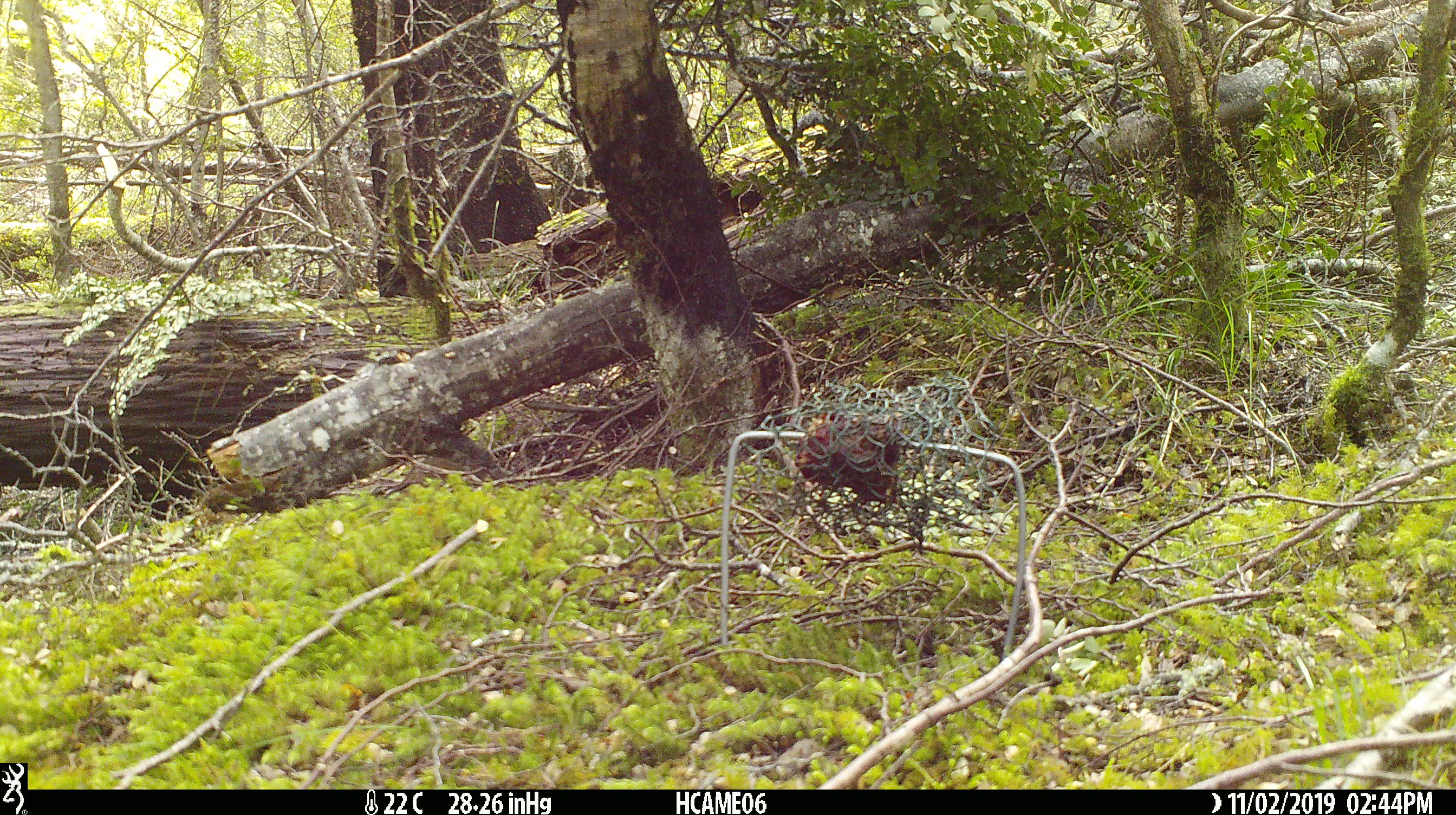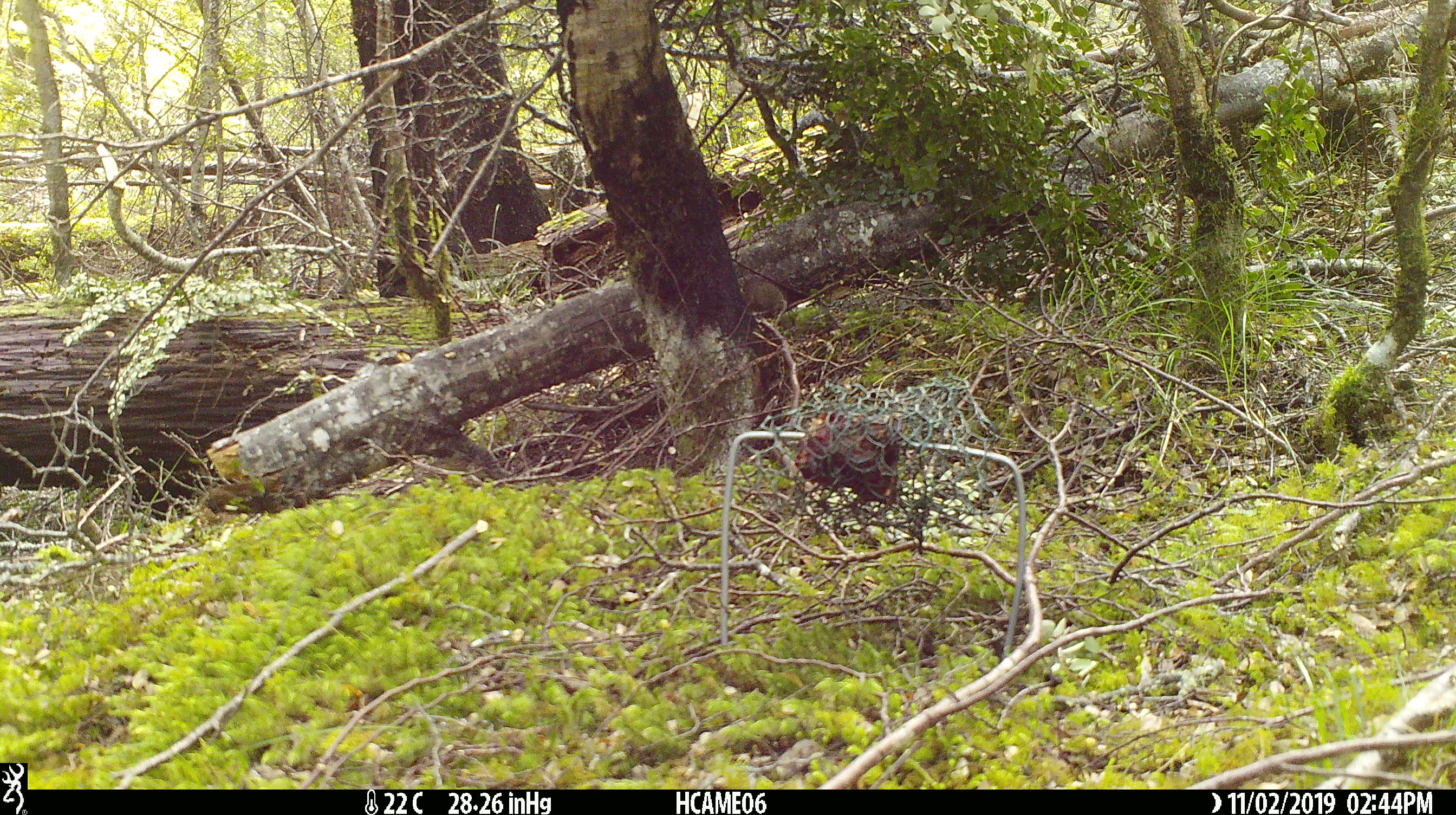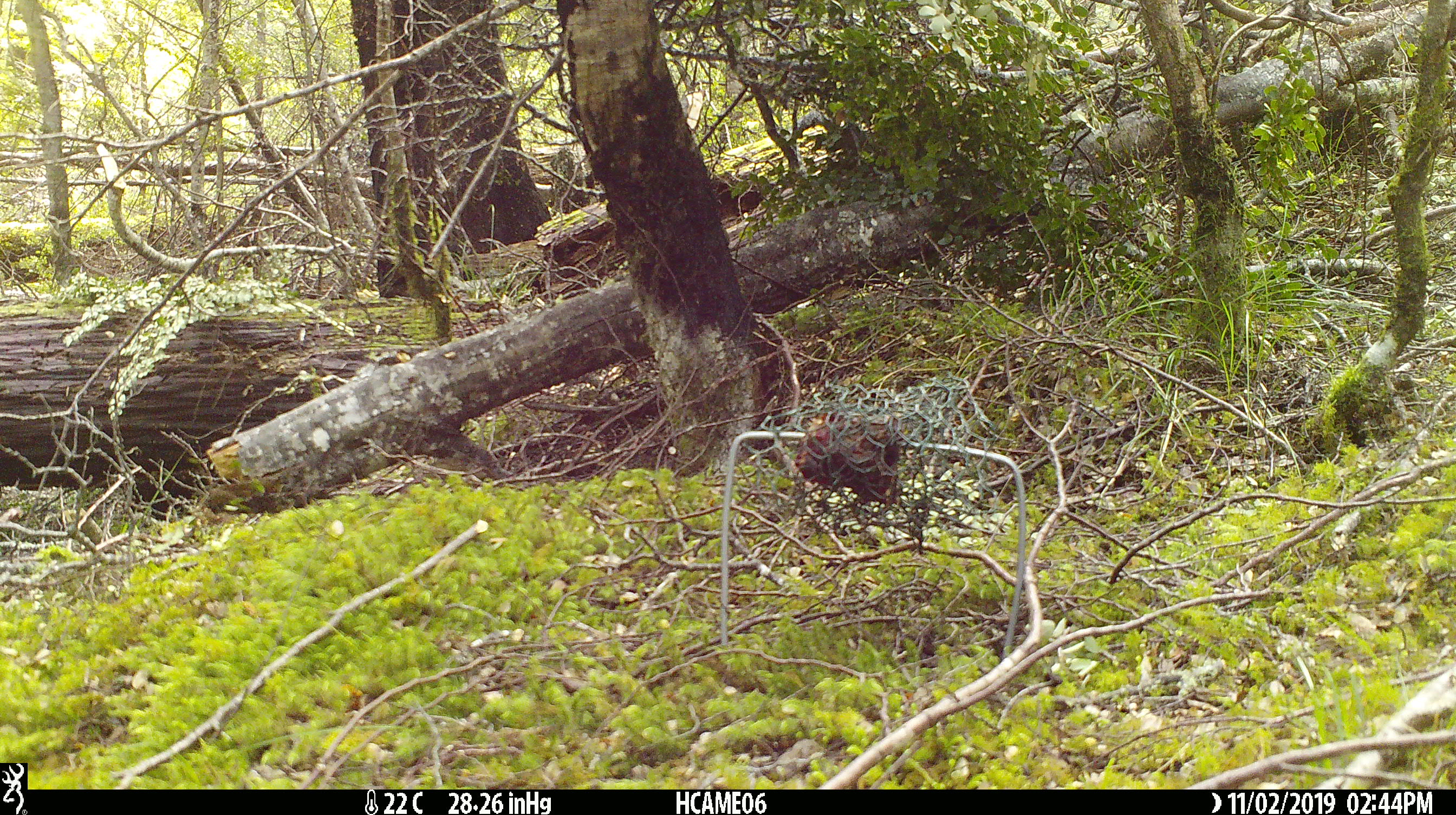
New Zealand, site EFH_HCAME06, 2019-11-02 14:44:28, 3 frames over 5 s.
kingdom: Animalia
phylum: Chordata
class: Mammalia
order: Rodentia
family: Muridae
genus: Mus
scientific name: Mus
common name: mouse